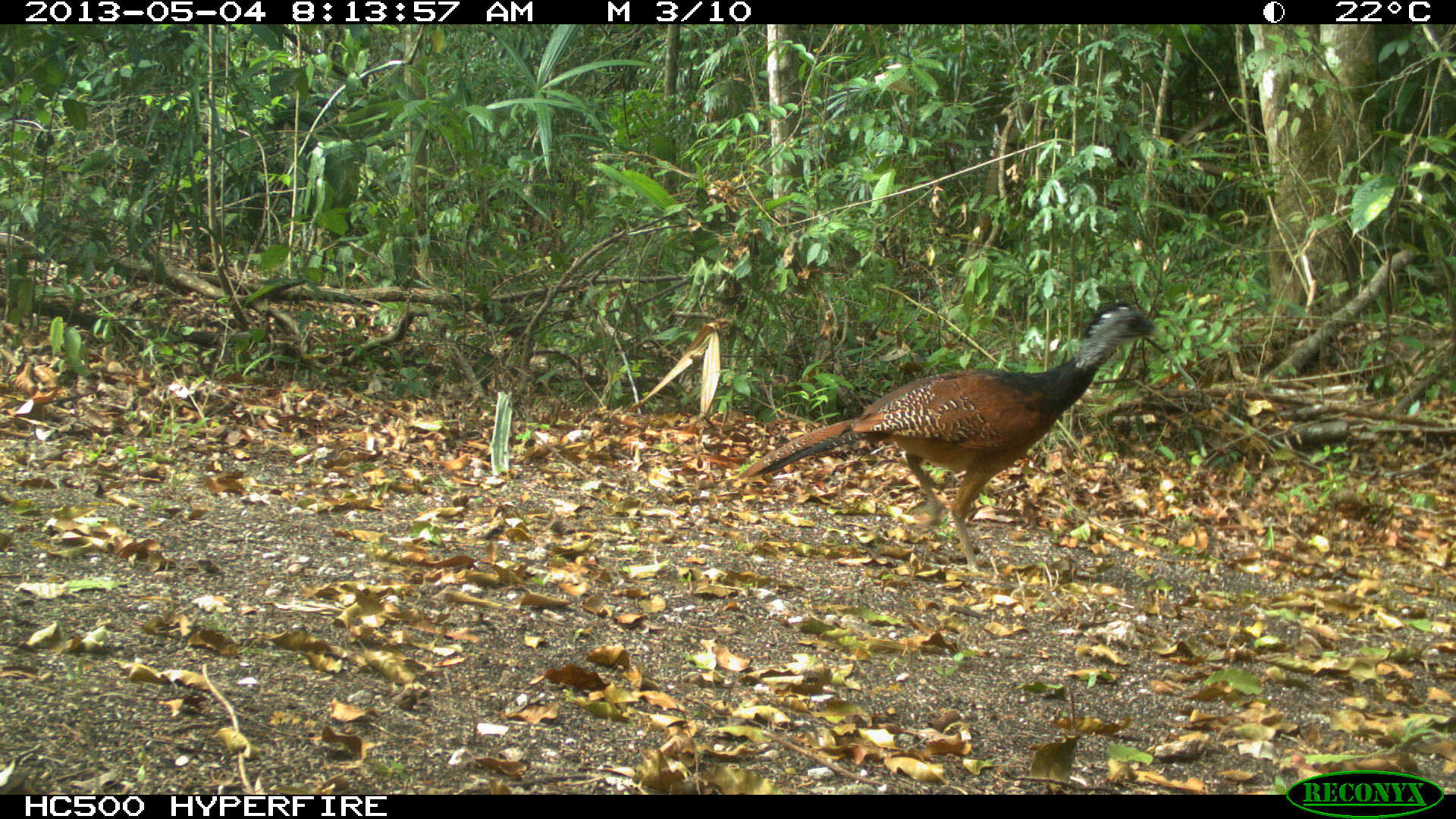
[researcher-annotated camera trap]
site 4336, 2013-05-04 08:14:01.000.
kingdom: Animalia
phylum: Chordata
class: Aves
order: Galliformes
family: Cracidae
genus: Crax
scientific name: Crax rubra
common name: great curassow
Crax rubra (great curassow), count 1, sex female.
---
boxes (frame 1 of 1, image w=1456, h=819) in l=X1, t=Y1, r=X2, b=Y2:
crax rubra: l=737, t=301, r=1156, b=574